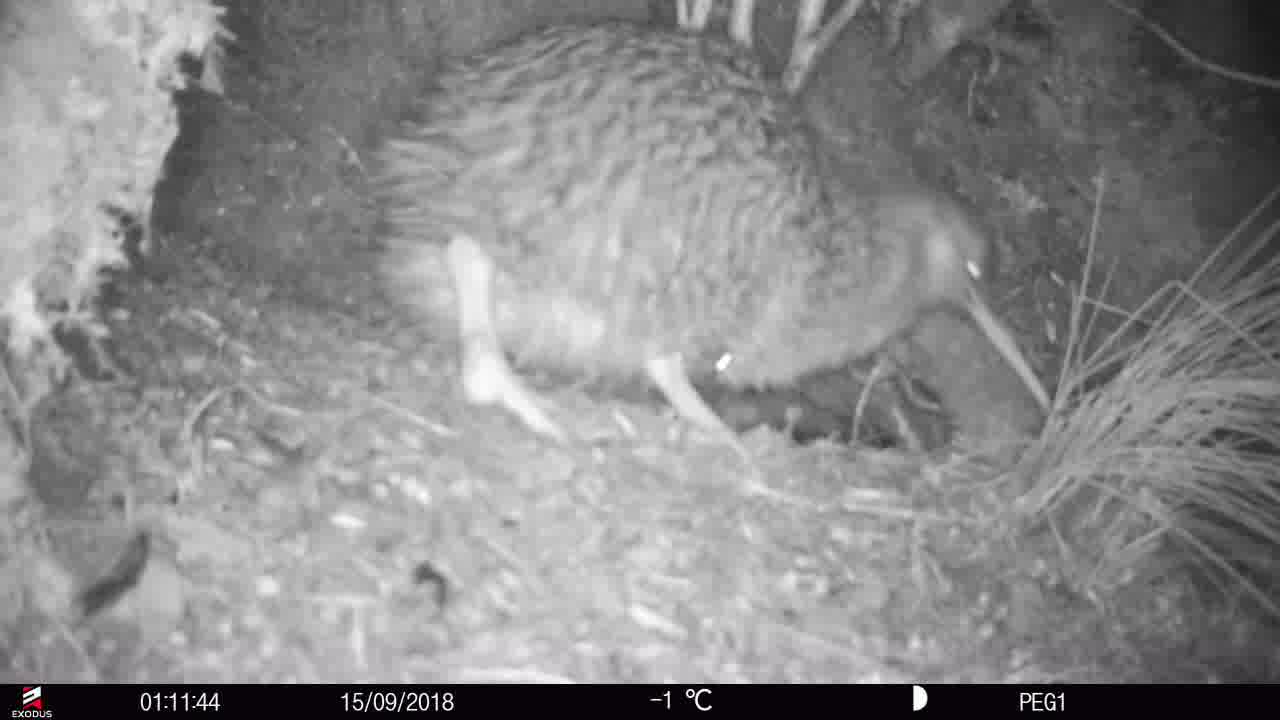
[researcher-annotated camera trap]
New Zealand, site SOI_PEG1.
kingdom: Animalia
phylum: Chordata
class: Aves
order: Apterygiformes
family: Apterygidae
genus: Apteryx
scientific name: Apteryx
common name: kiwi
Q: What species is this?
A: Kiwi (Apteryx).